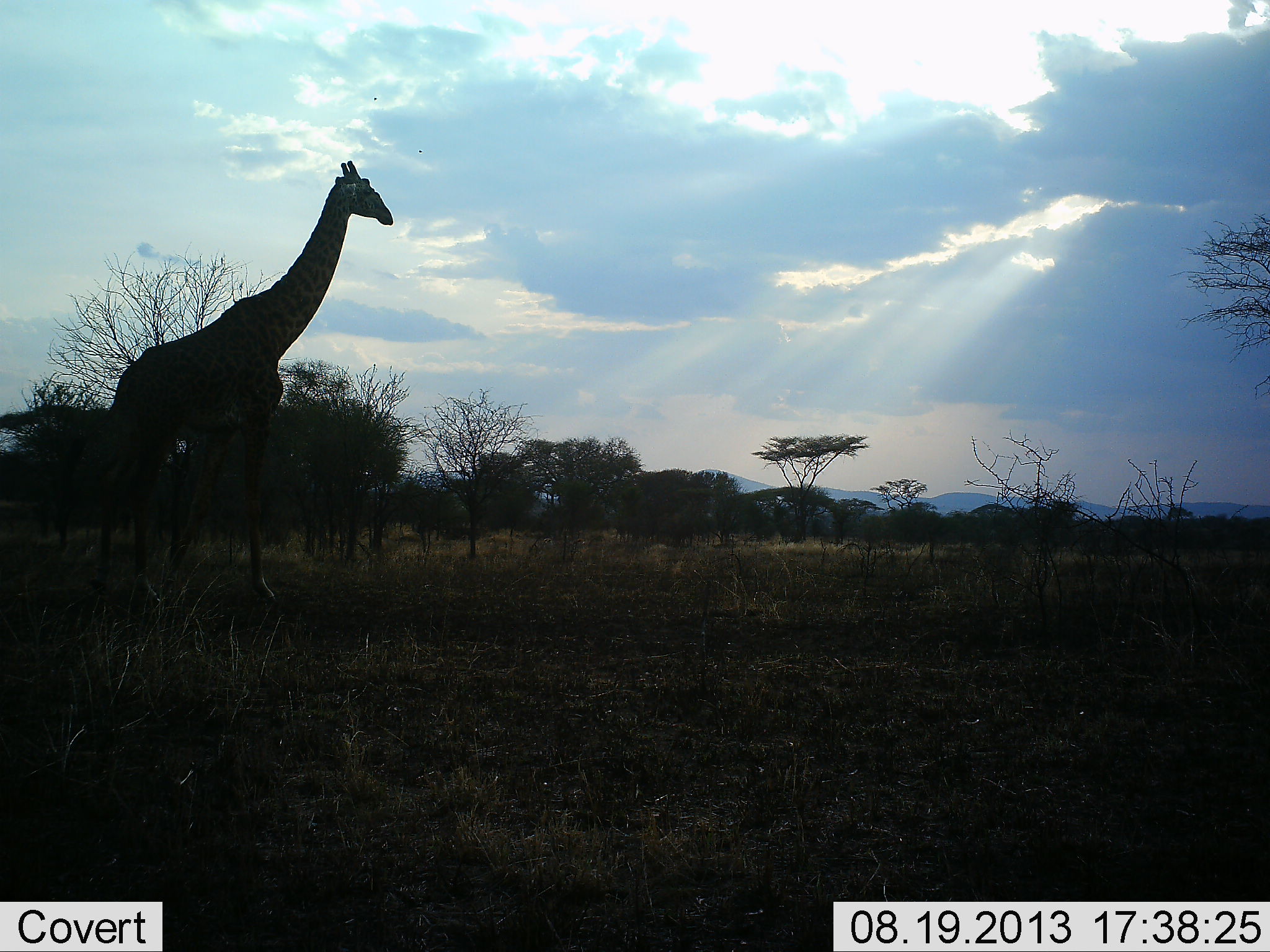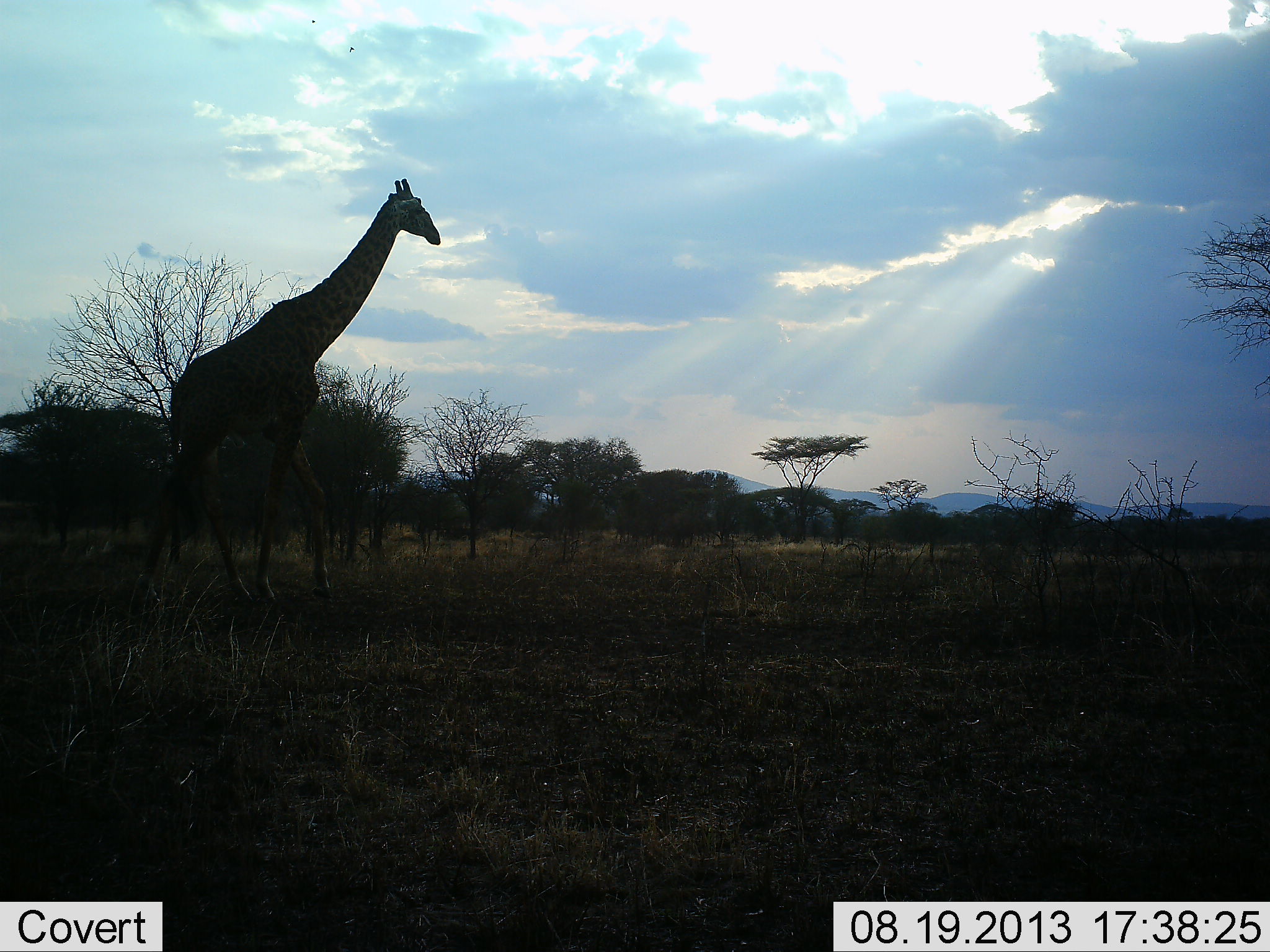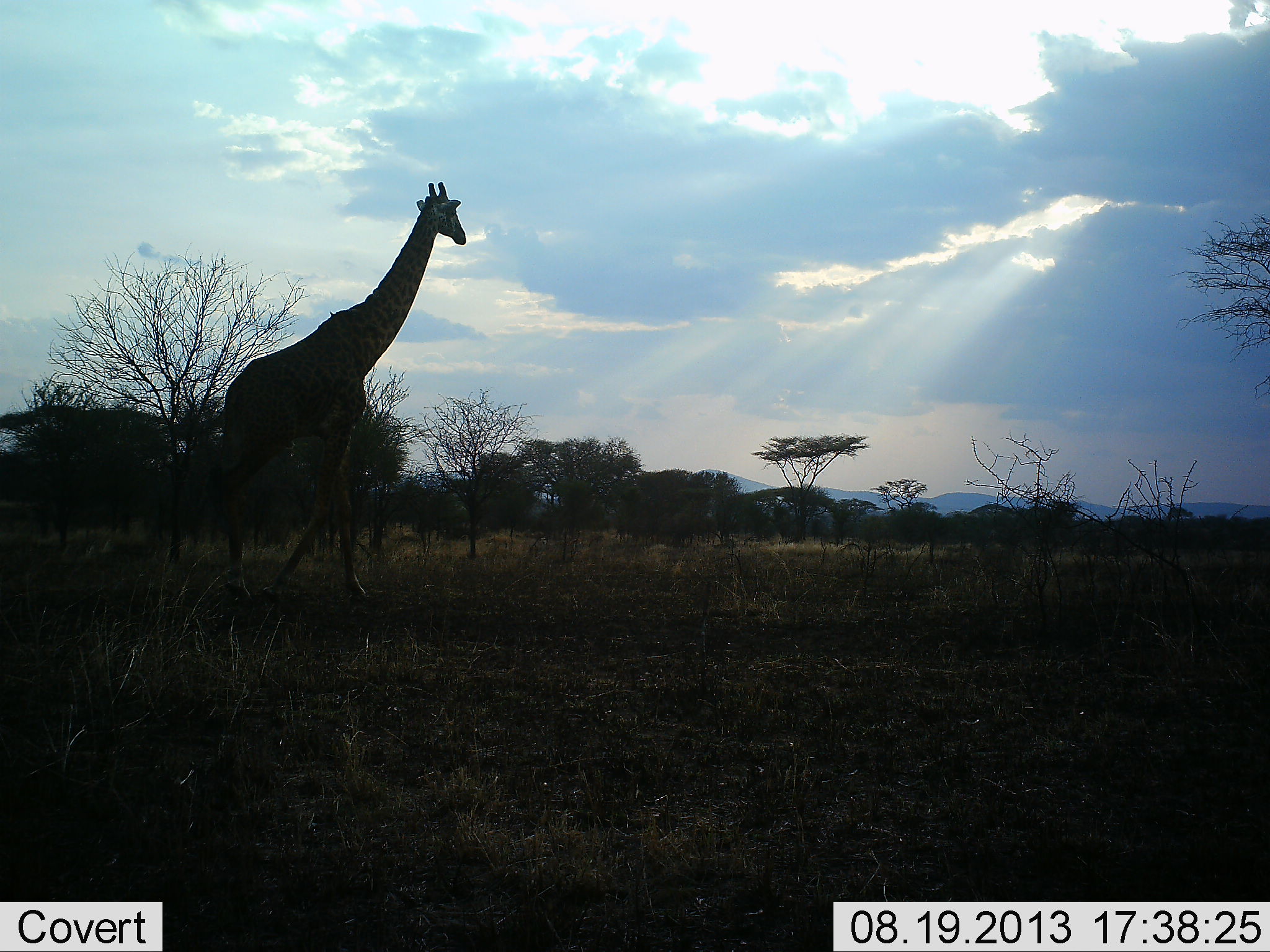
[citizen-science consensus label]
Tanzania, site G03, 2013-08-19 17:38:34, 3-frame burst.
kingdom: Animalia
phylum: Chordata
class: Mammalia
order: Artiodactyla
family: Giraffidae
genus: Giraffa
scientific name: Giraffa camelopardalis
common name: giraffe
Giraffe (Giraffa camelopardalis), count 1. Behavior (volunteer vote fractions): standing 10%, resting 0%, moving 90%, interacting 0%. Young present (vote fraction): 0%. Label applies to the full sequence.